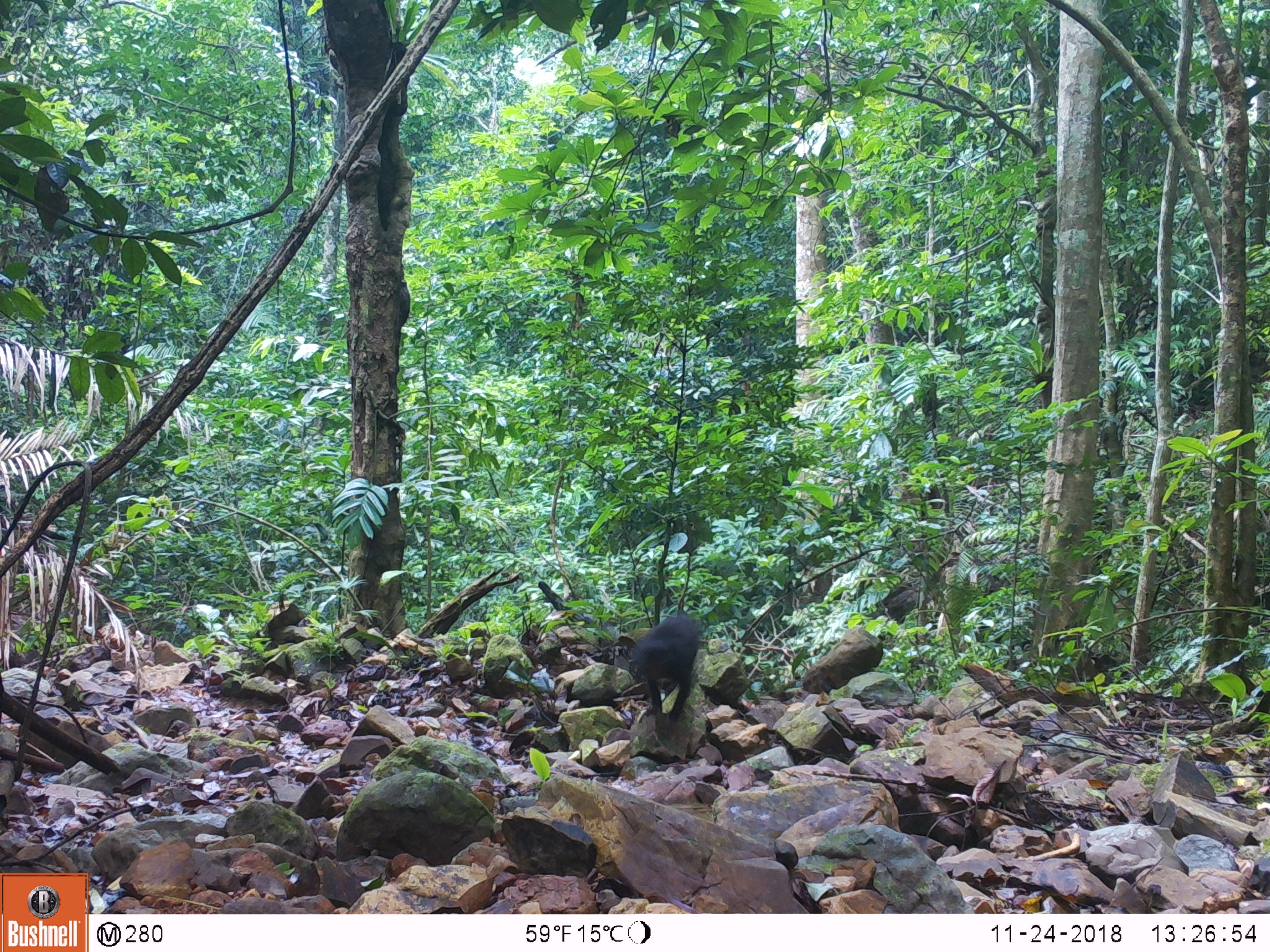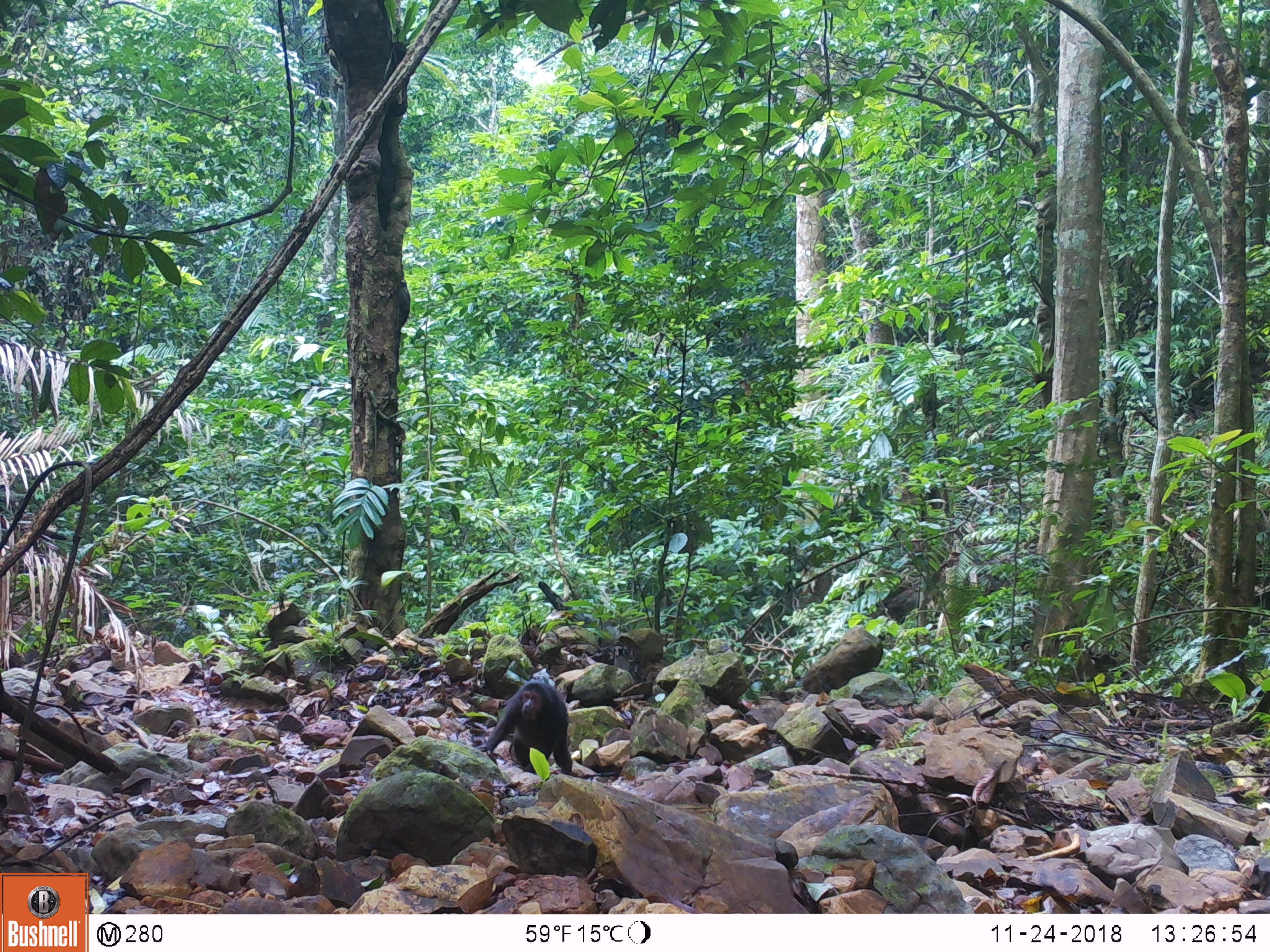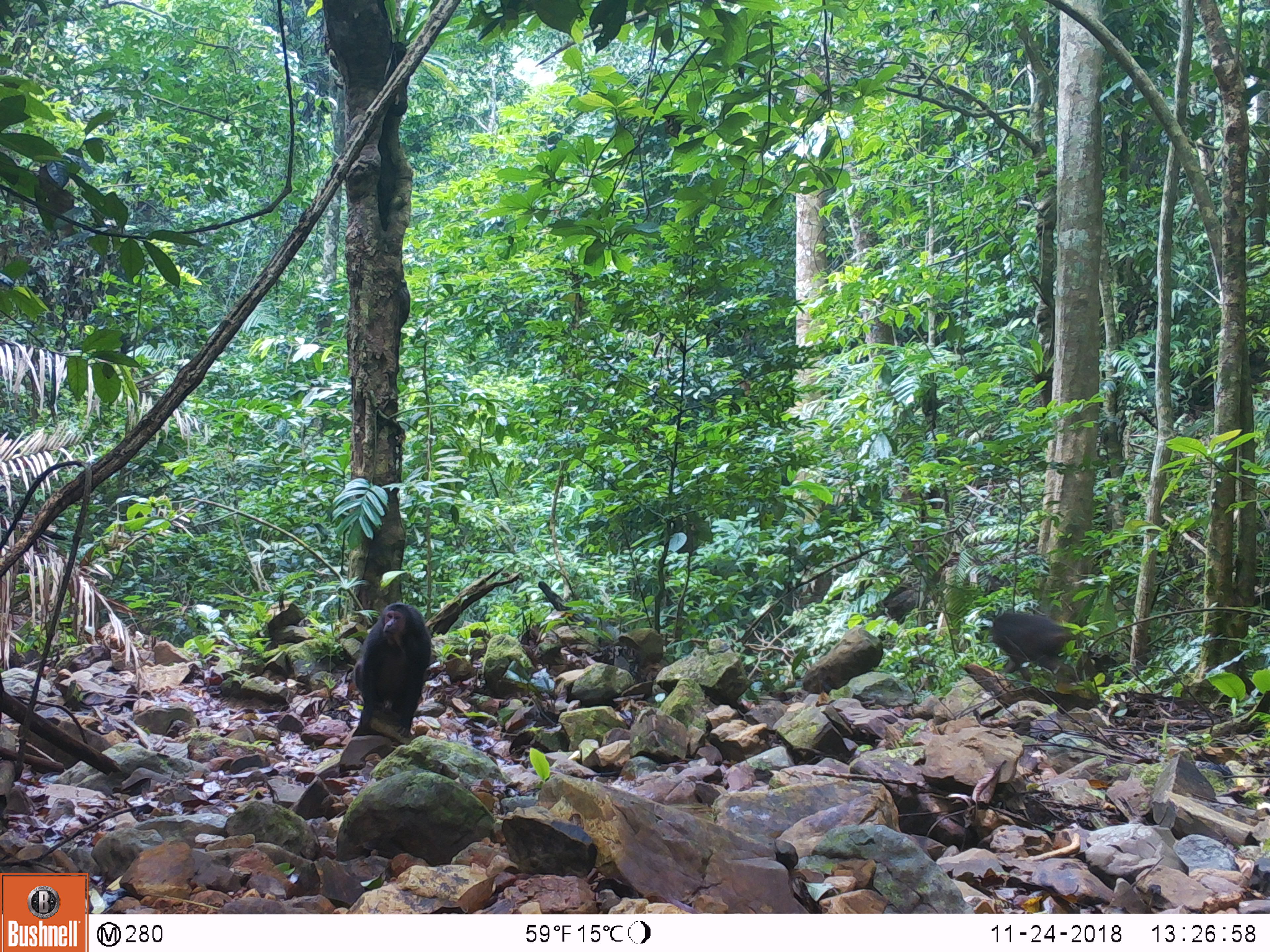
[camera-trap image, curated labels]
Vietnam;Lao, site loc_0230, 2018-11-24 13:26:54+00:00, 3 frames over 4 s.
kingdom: Animalia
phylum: Chordata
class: Mammalia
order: Primates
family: Cercopithecidae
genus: Macaca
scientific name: Macaca arctoides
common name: stump-tailed macaque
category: stump tailed macaque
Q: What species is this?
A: Stump tailed macaque (stump-tailed macaque) (Macaca arctoides).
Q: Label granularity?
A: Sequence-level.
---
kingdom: Animalia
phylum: Chordata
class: Mammalia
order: Artiodactyla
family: Cervidae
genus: Muntiacus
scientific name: Muntiacus vuquangensis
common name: large-antlered muntjac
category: large antlered muntjac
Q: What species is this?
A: Large antlered muntjac (large-antlered muntjac) (Muntiacus vuquangensis).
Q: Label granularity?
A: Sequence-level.